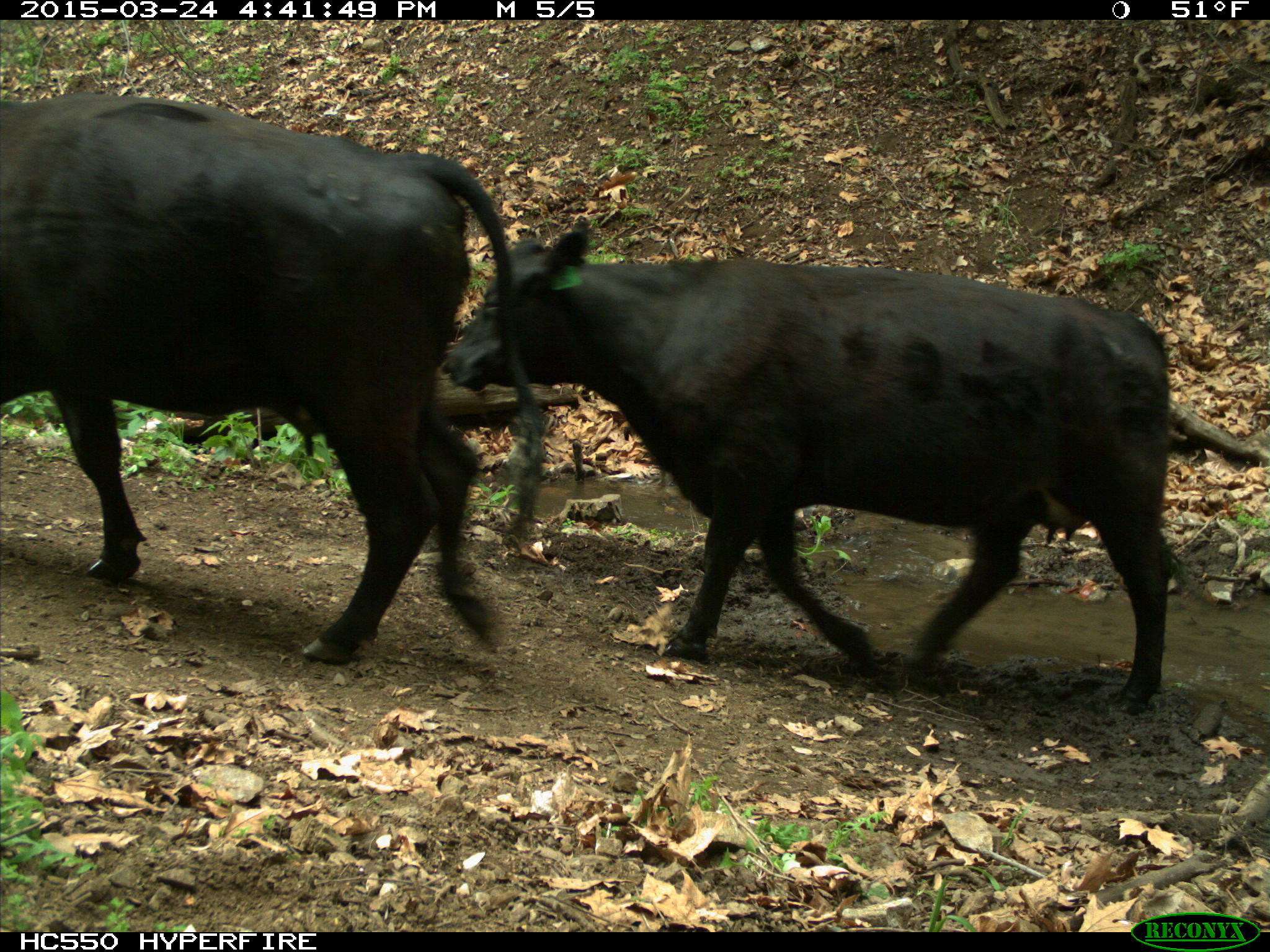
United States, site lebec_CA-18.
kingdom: Animalia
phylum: Chordata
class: Mammalia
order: Artiodactyla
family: Bovidae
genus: Bos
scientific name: Bos taurus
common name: domestic cow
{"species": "Bos taurus (domestic cow)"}